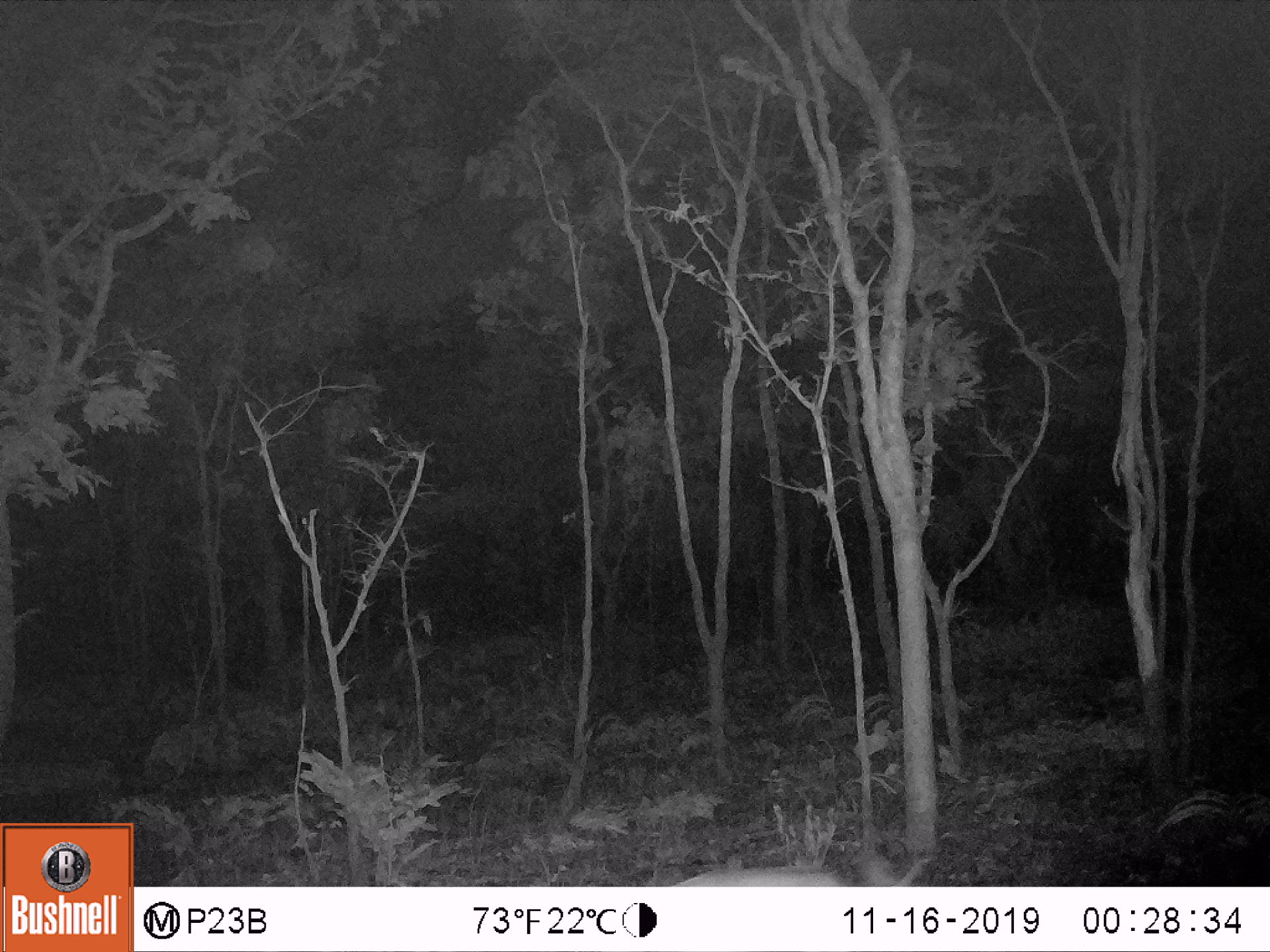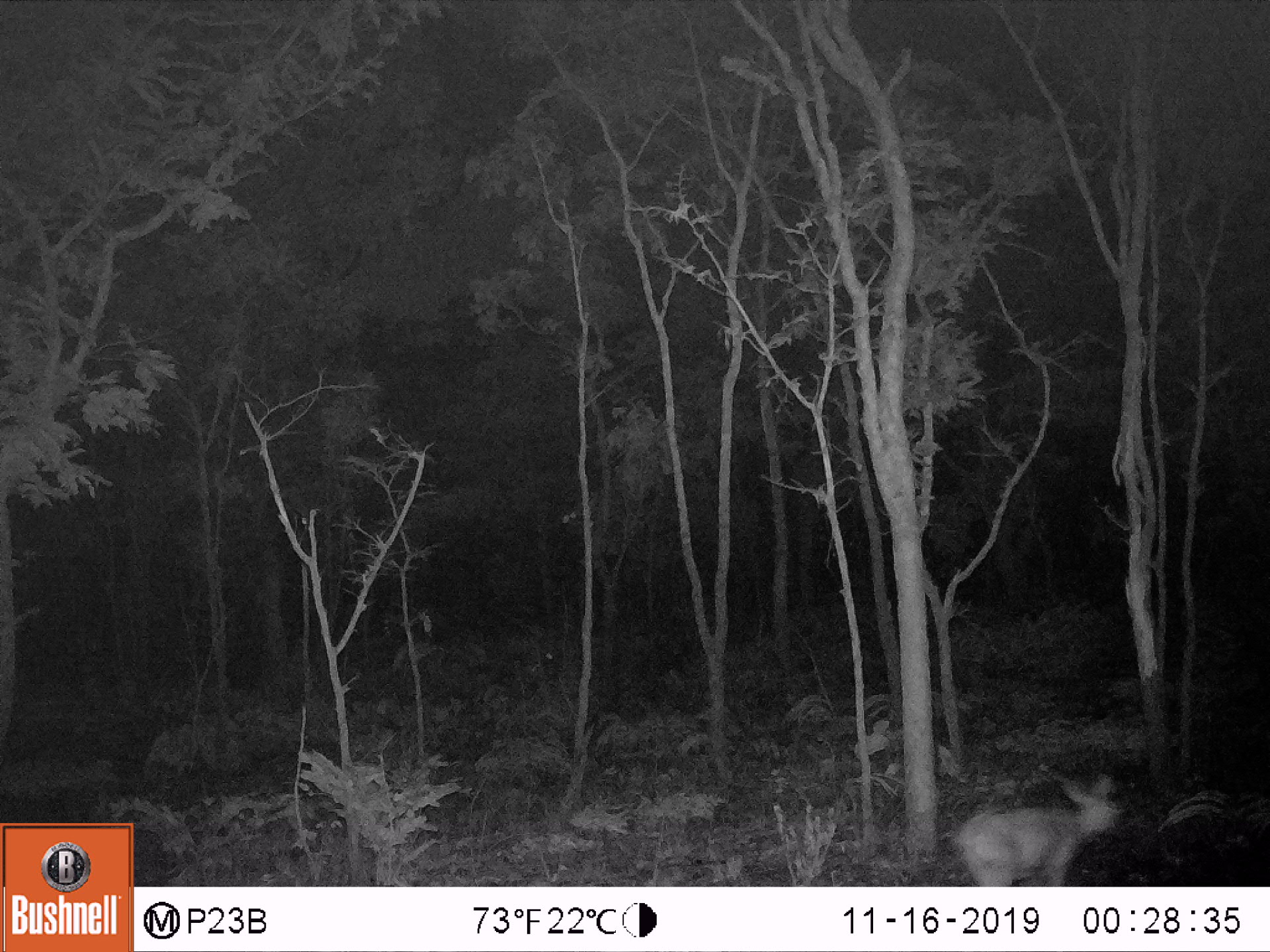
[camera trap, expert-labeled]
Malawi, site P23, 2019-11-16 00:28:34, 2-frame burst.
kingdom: Animalia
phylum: Chordata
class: Mammalia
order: Artiodactyla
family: Bovidae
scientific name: Antilopinae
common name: small antelope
Small antelope (Antilopinae), count 1.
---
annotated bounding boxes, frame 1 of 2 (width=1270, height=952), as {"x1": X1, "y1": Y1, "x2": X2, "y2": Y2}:
small antelope: {"x1": 660, "y1": 828, "x2": 938, "y2": 886}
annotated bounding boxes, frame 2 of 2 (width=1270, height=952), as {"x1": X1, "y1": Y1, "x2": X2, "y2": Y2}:
small antelope: {"x1": 941, "y1": 758, "x2": 1134, "y2": 886}